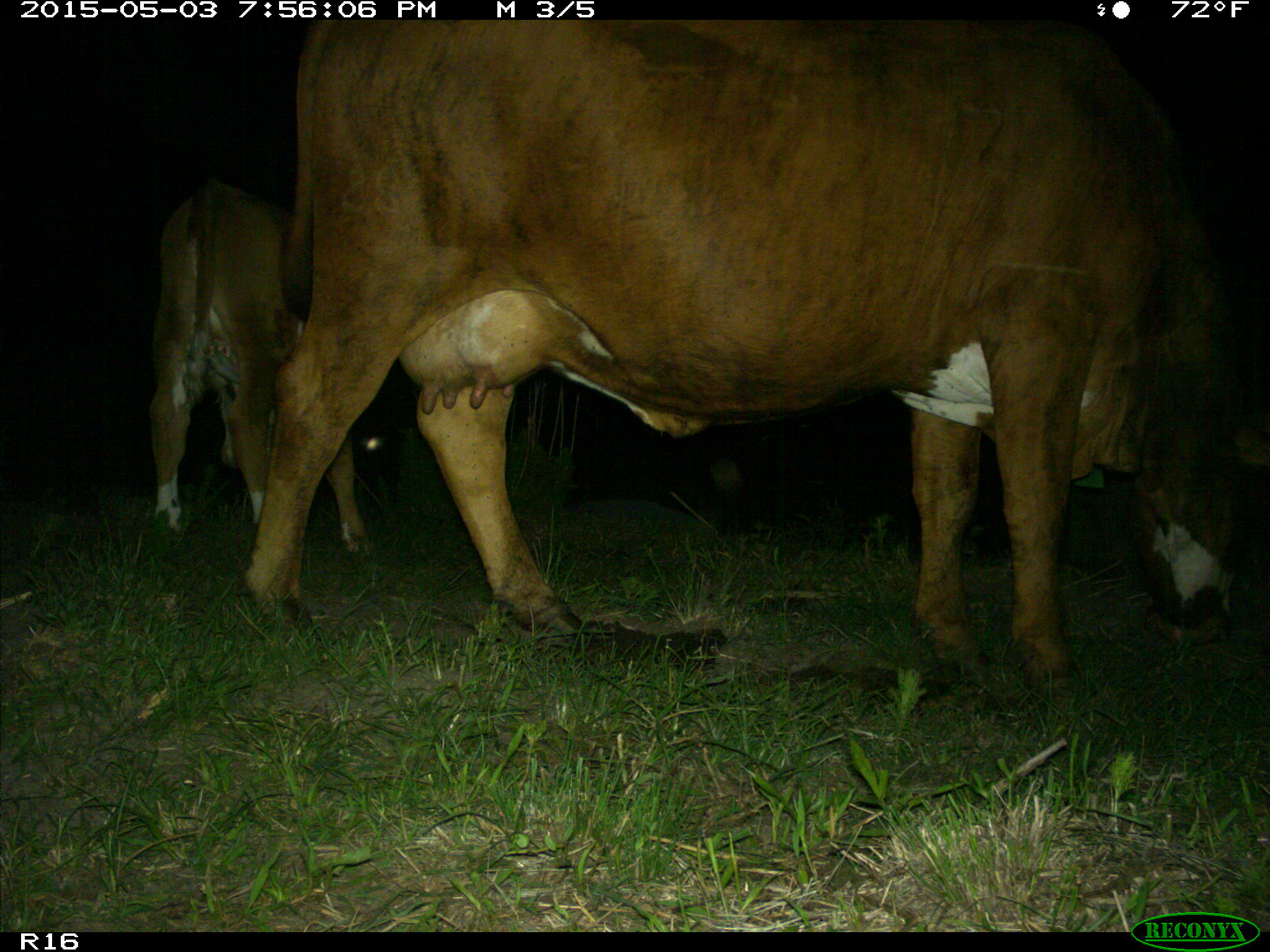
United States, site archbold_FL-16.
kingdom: Animalia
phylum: Chordata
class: Mammalia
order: Artiodactyla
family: Bovidae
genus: Bos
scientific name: Bos taurus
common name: domestic cow